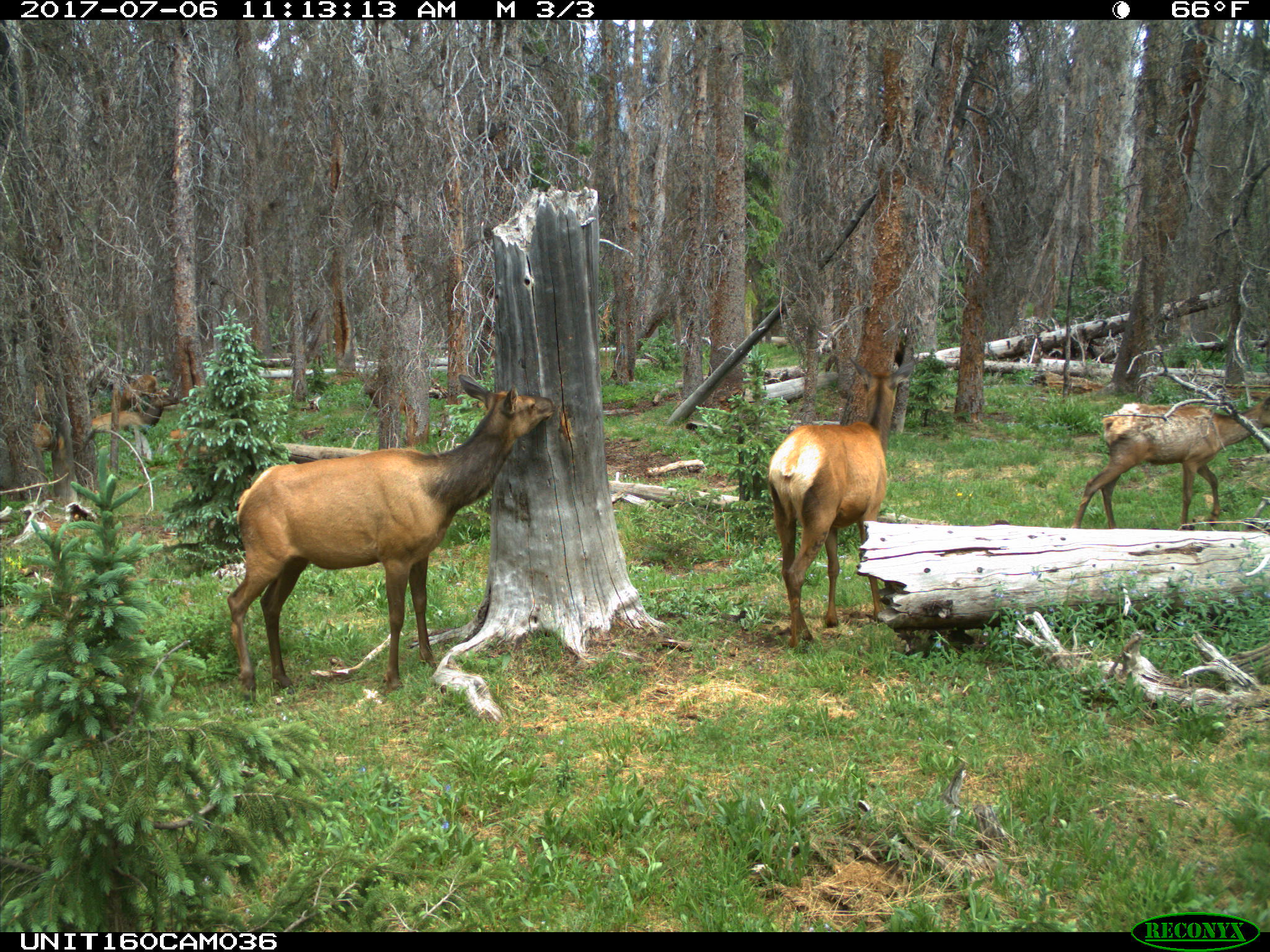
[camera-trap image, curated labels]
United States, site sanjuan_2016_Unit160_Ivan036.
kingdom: Animalia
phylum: Chordata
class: Mammalia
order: Artiodactyla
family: Cervidae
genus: Cervus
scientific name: Cervus elaphus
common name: red deer